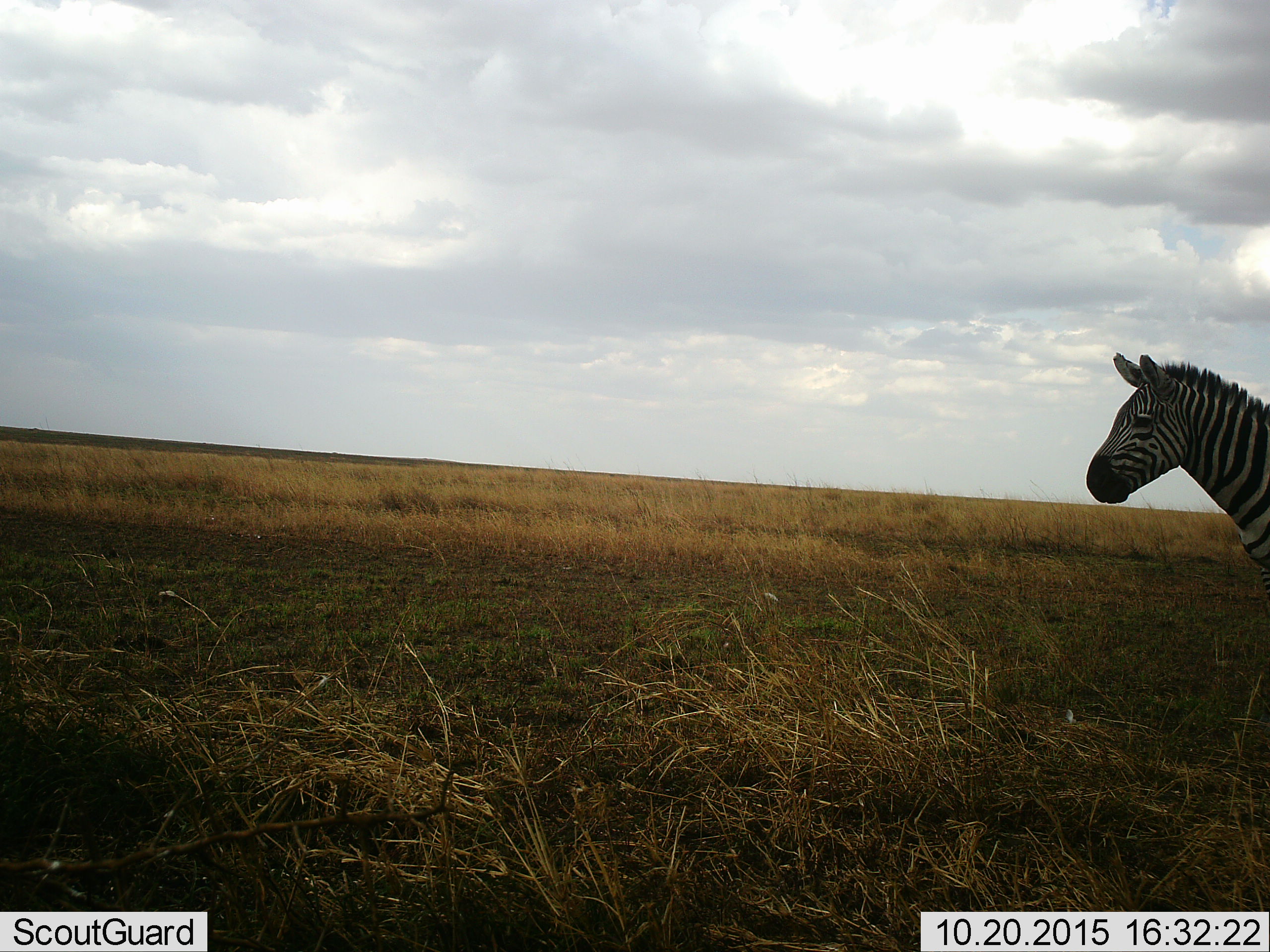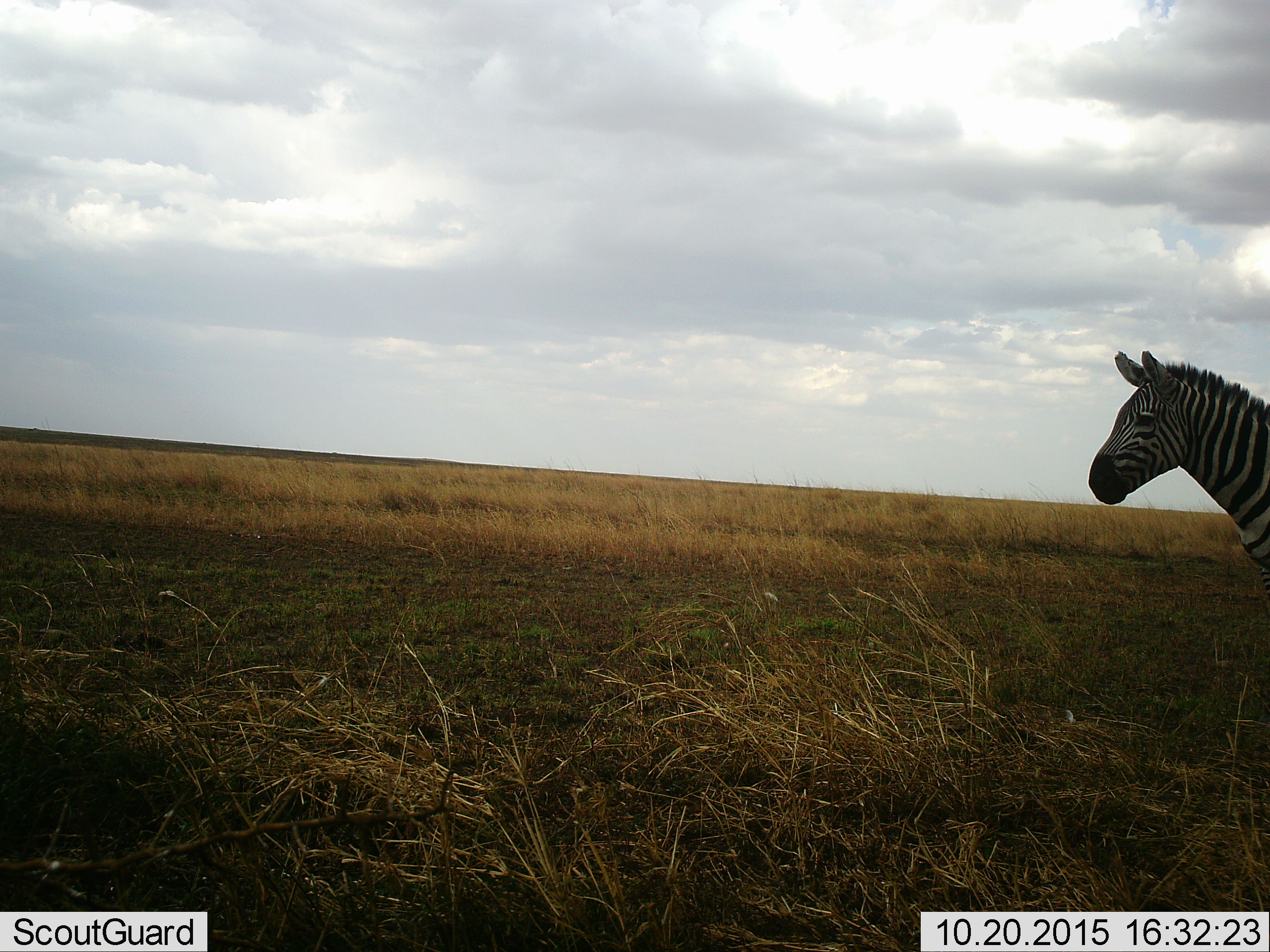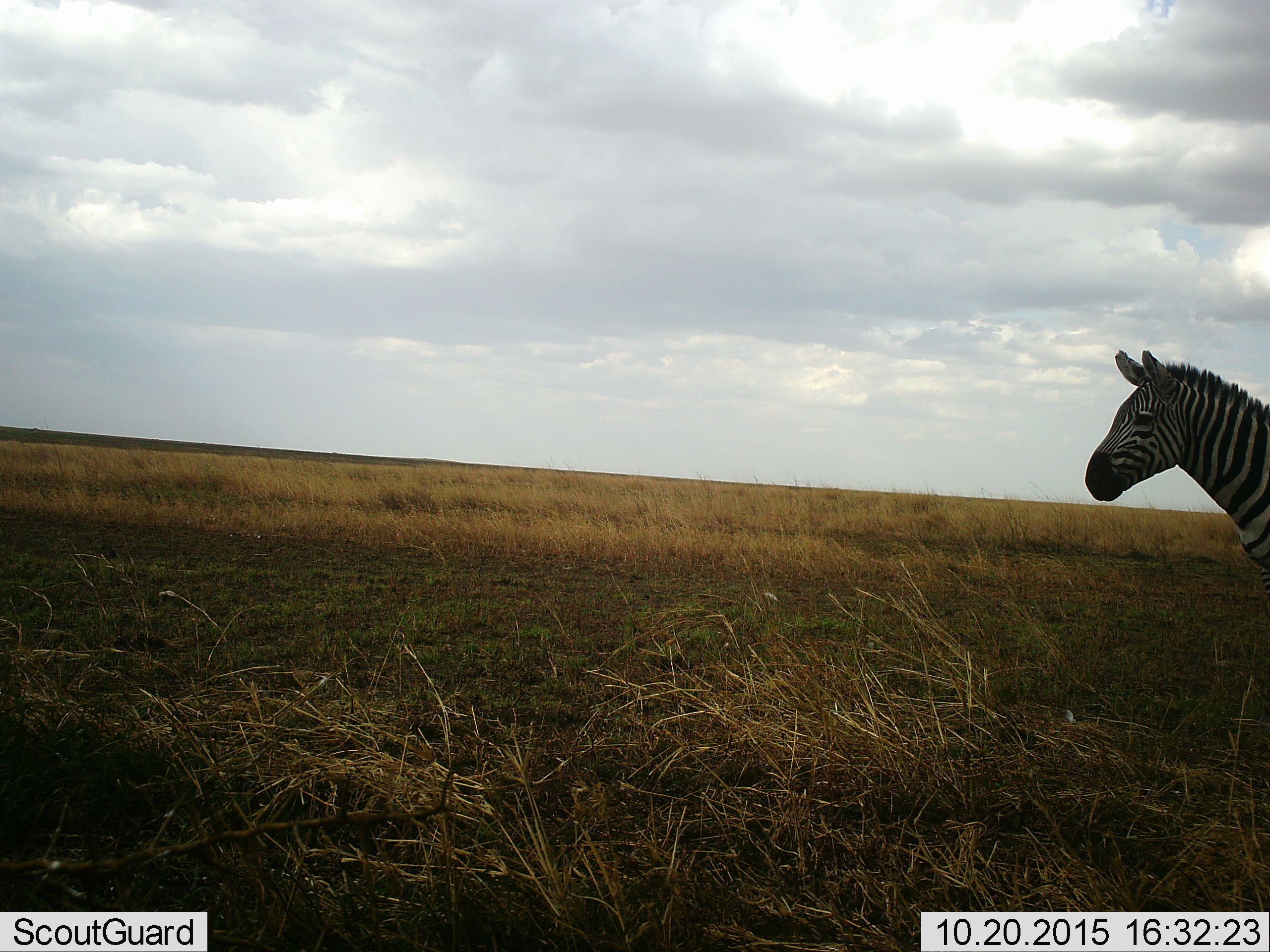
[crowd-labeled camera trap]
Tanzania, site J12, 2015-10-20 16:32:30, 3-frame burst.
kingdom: Animalia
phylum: Chordata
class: Mammalia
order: Perissodactyla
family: Equidae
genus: Equus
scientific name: Equus quagga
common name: plains zebra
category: zebra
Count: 1.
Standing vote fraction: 90%.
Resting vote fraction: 0%.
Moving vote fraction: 10%.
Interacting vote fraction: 0%.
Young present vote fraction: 0%.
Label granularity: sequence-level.